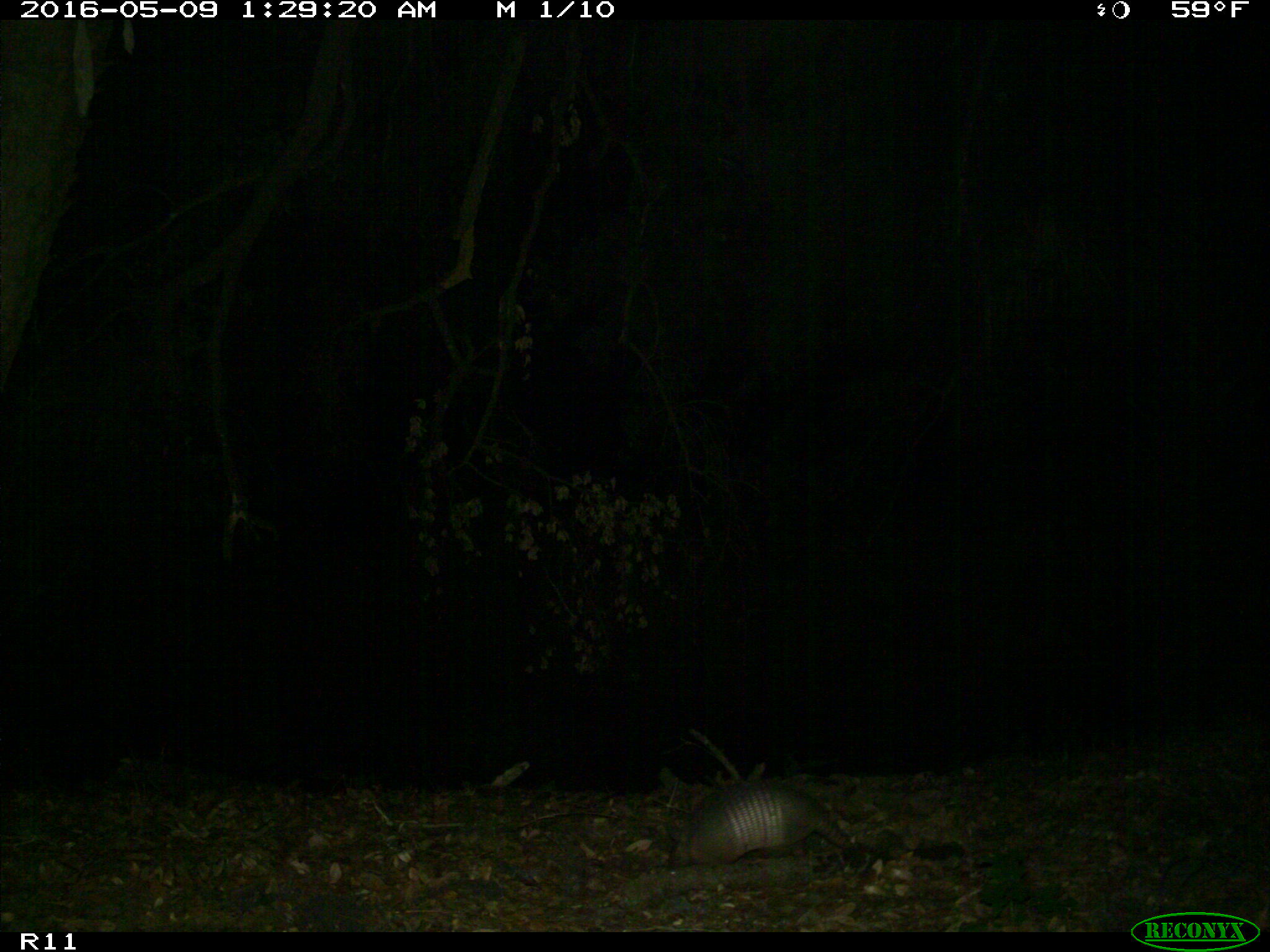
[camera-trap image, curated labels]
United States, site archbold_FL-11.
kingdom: Animalia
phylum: Chordata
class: Mammalia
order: Cingulata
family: Dasypodidae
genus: Dasypus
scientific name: Dasypus novemcinctus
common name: nine-banded armadillo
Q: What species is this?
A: Dasypus novemcinctus (nine-banded armadillo).